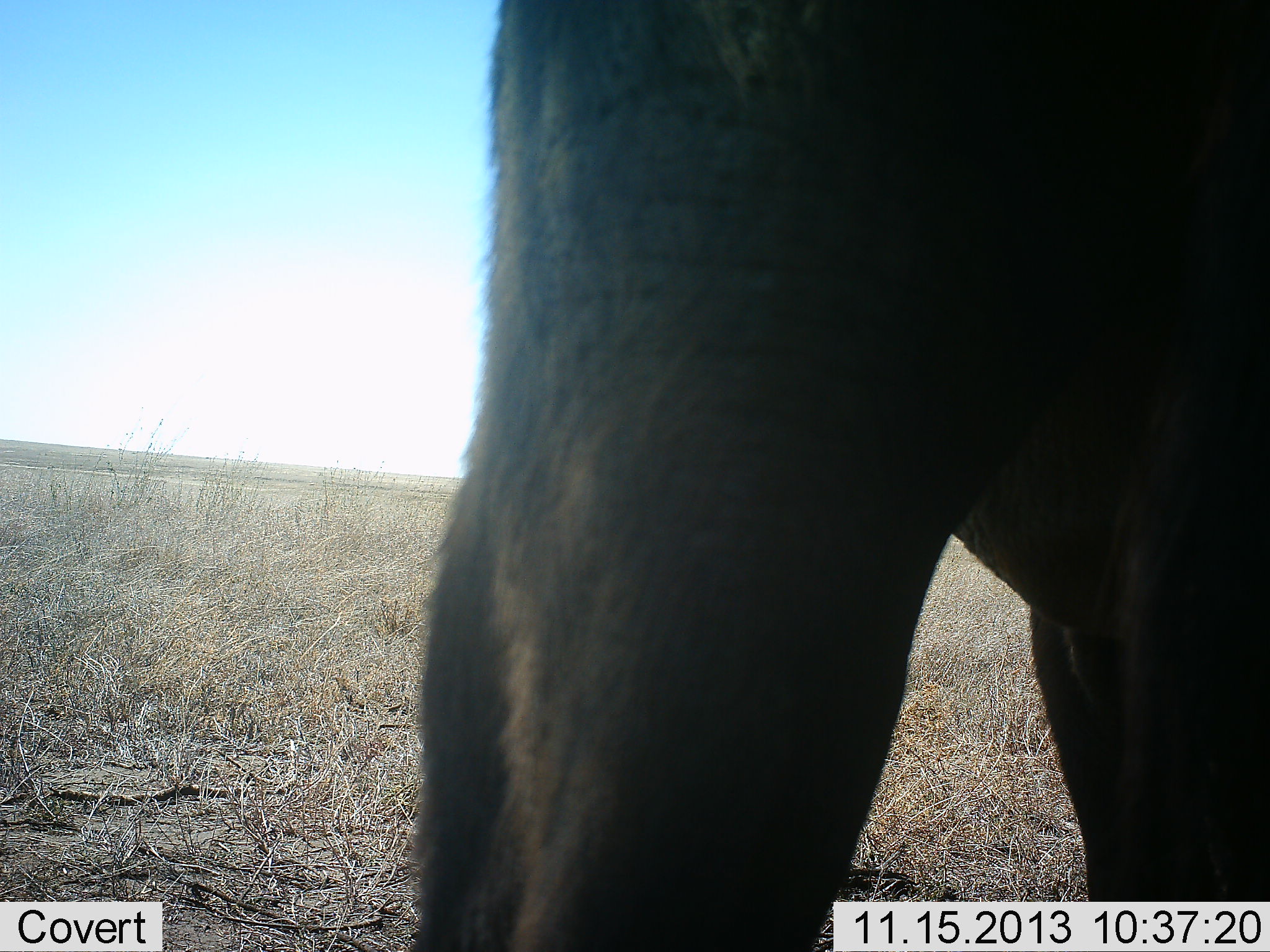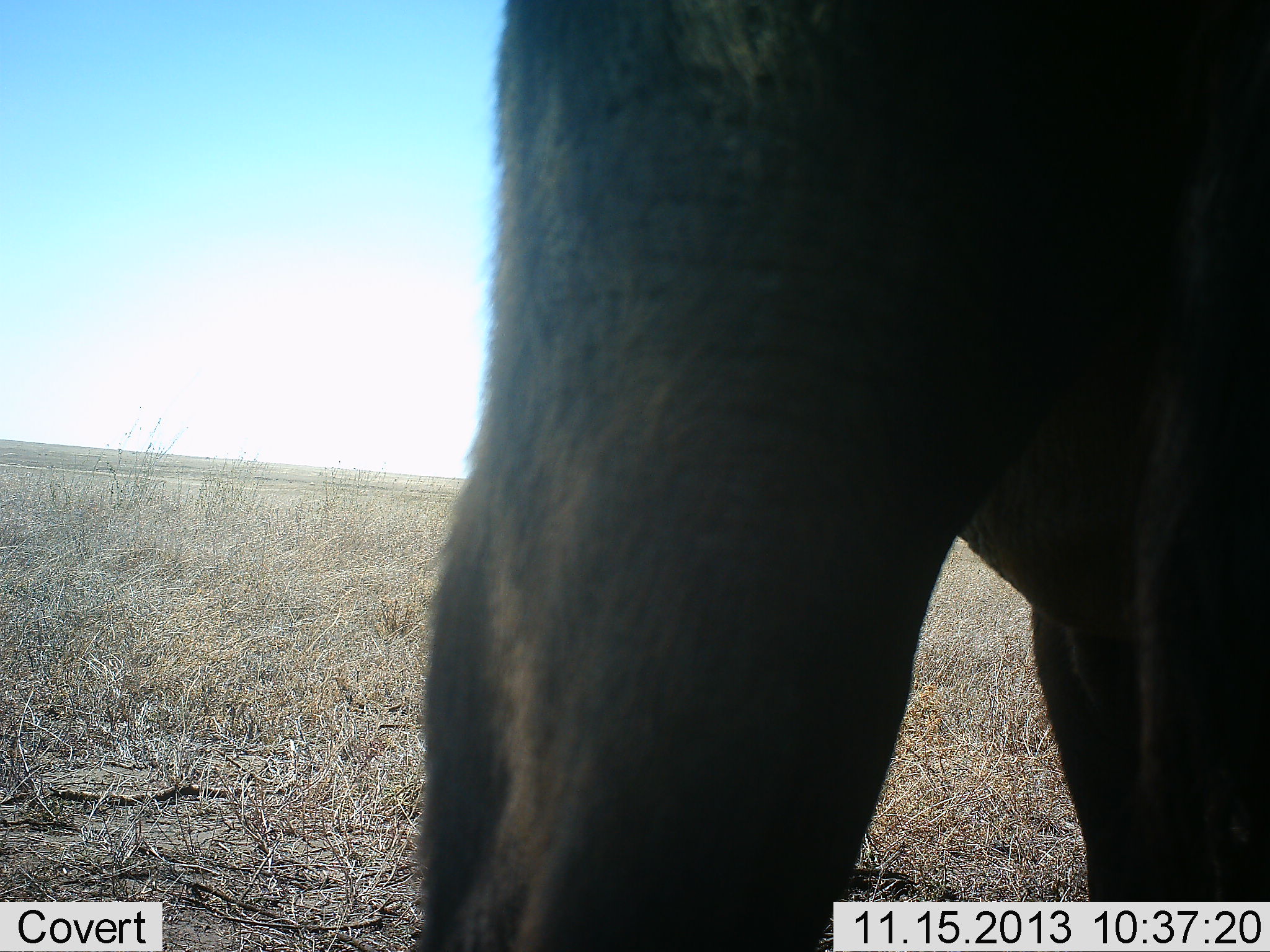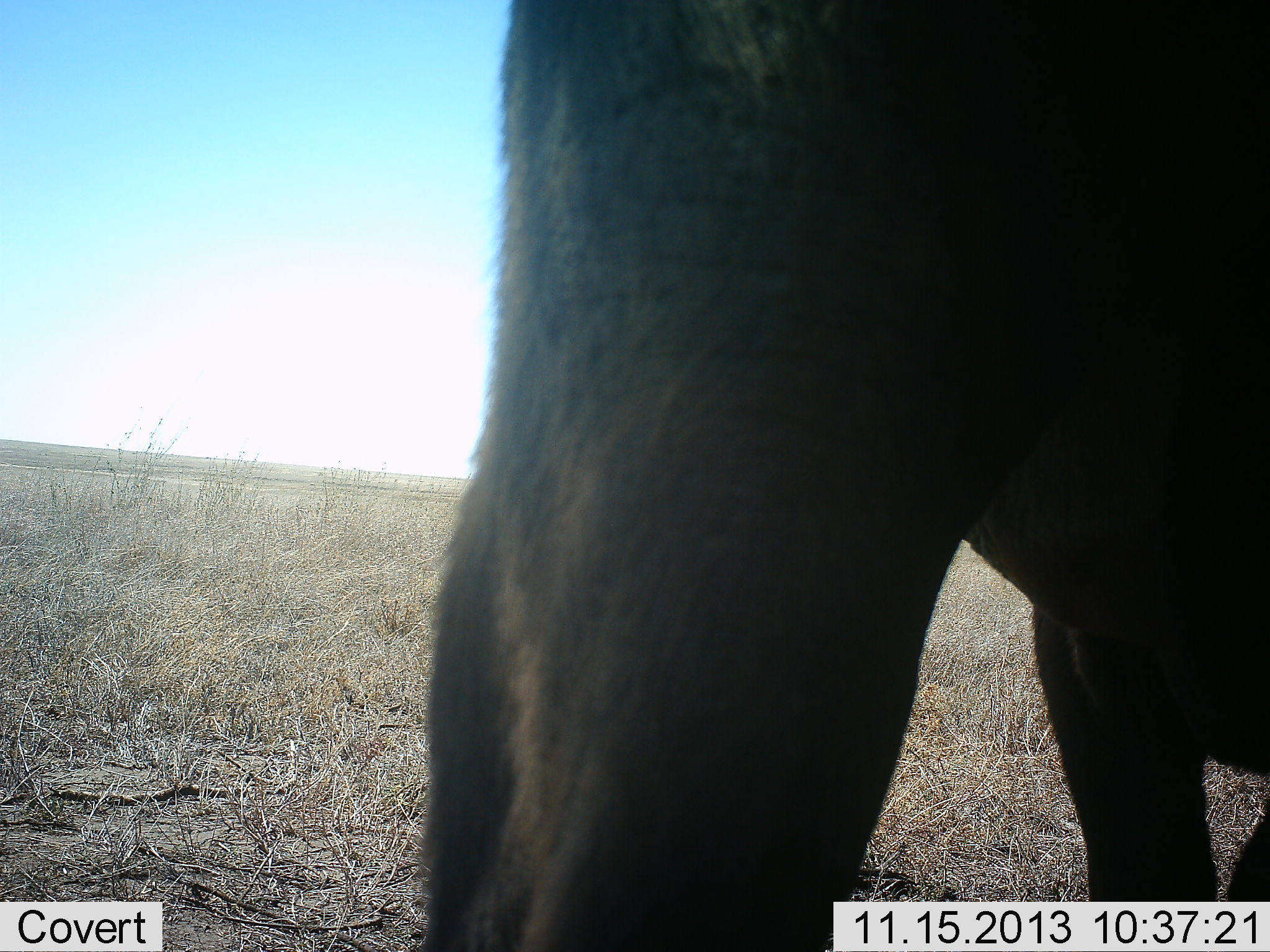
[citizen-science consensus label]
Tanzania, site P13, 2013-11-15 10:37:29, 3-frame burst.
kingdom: Animalia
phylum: Chordata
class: Mammalia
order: Artiodactyla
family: Bovidae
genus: Connochaetes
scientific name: Connochaetes taurinus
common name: blue wildebeest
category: wildebeest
Wildebeest (blue wildebeest) (Connochaetes taurinus), count 1. Behavior (volunteer vote fractions): standing 83%, resting 0%, moving 17%, interacting 0%. Young present (vote fraction): 0%. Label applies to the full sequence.